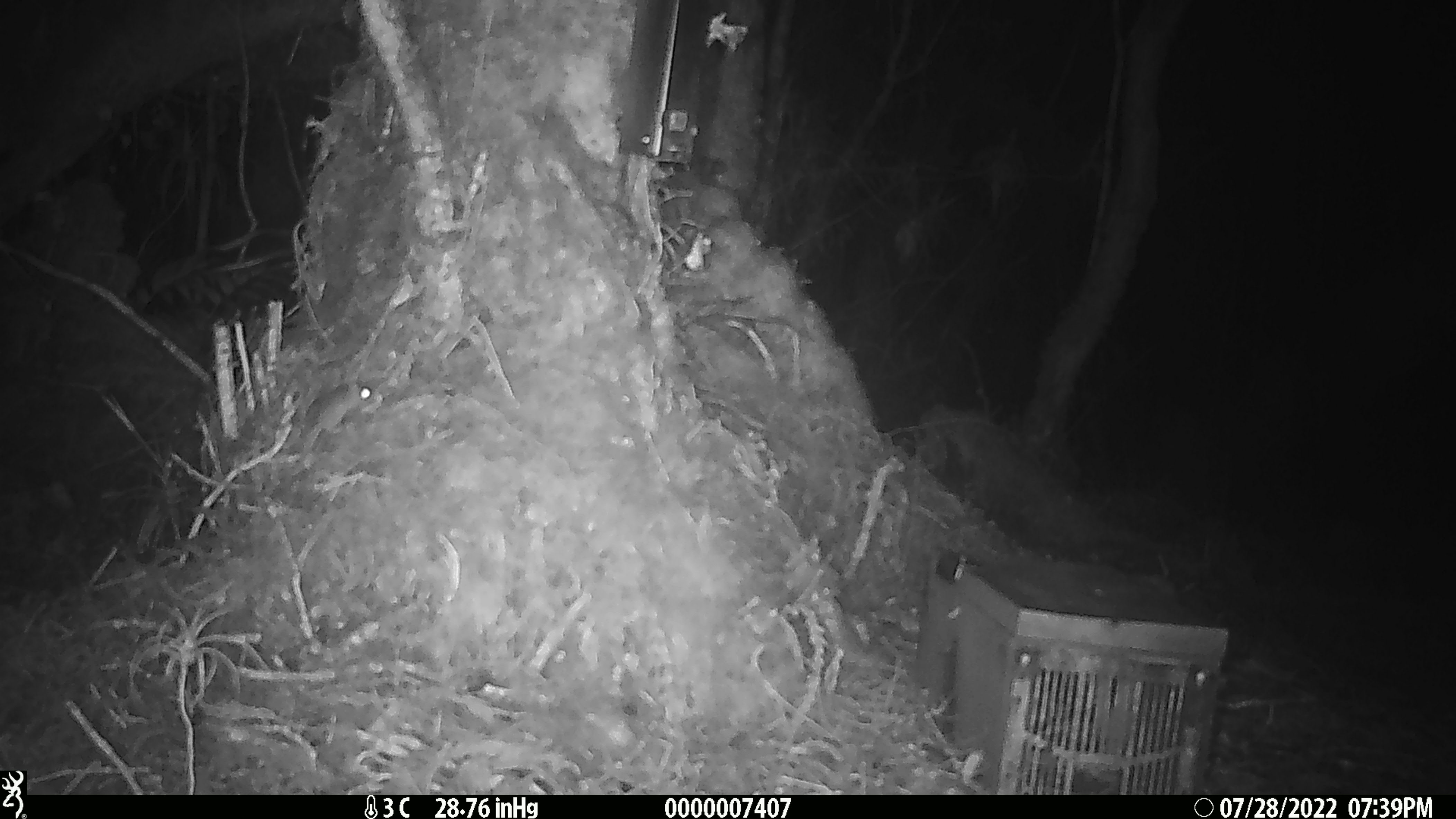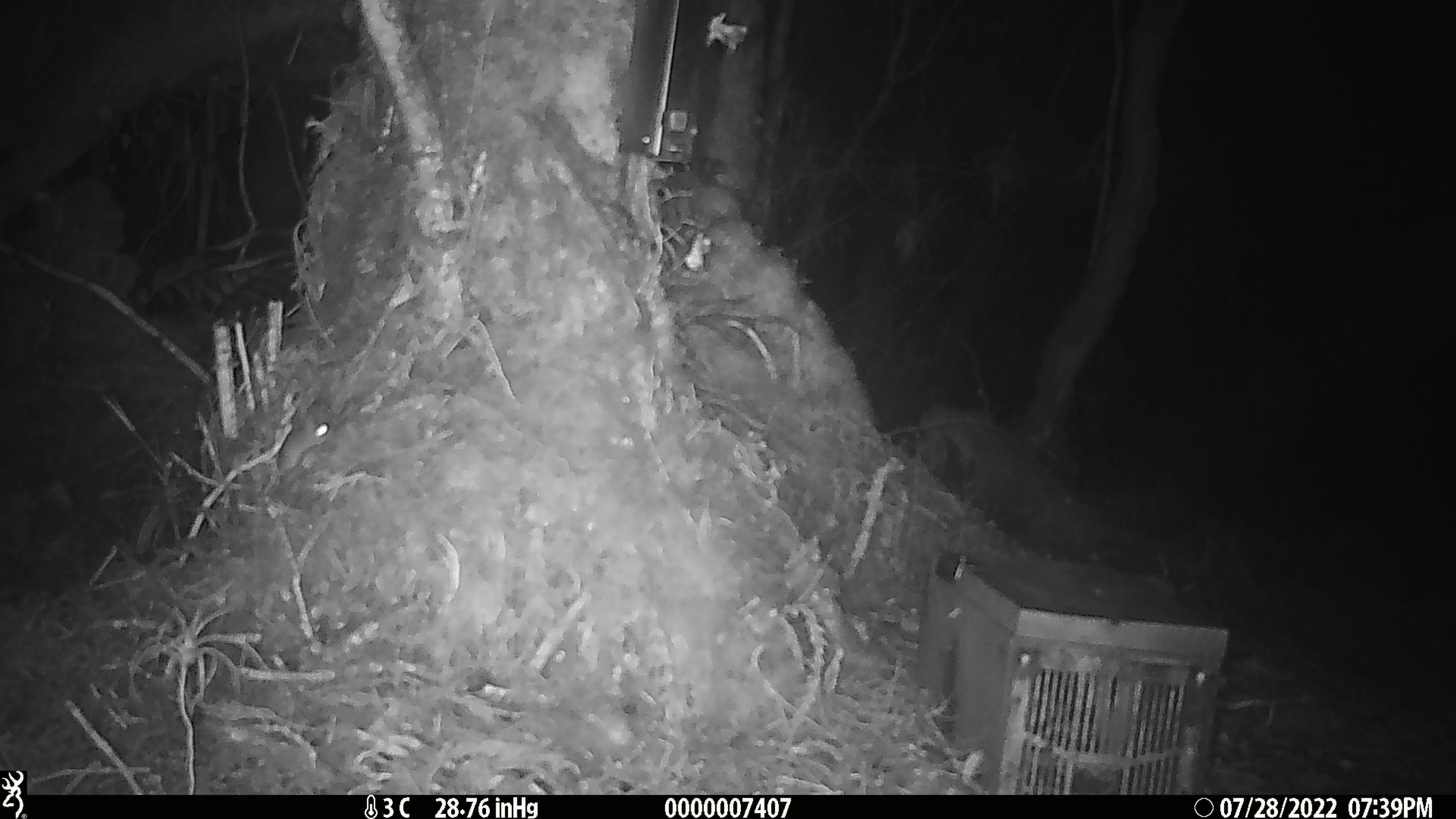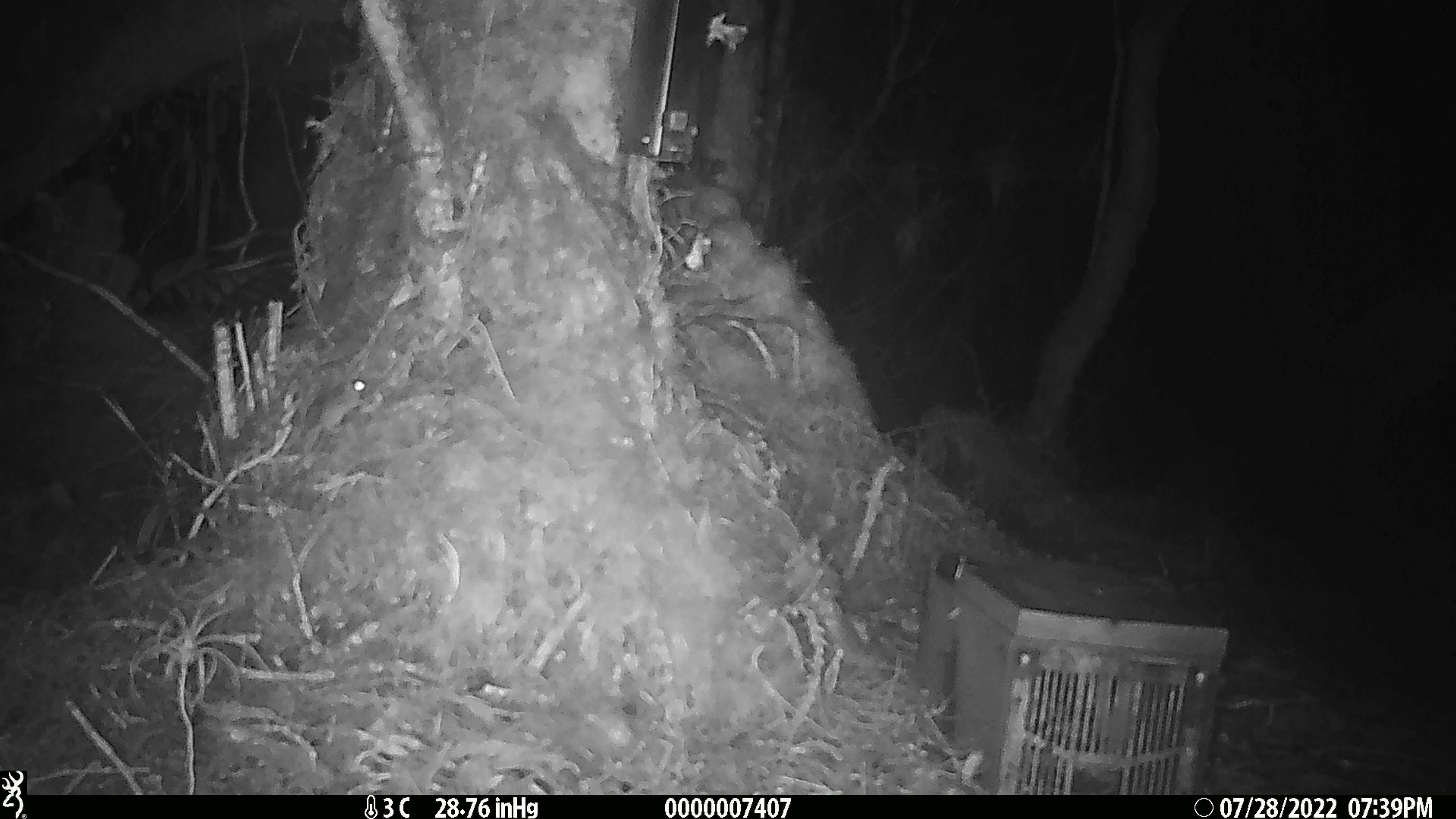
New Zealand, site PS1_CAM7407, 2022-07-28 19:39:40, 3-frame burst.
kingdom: Animalia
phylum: Chordata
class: Mammalia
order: Rodentia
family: Muridae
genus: Mus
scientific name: Mus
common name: mouse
Mouse (Mus).